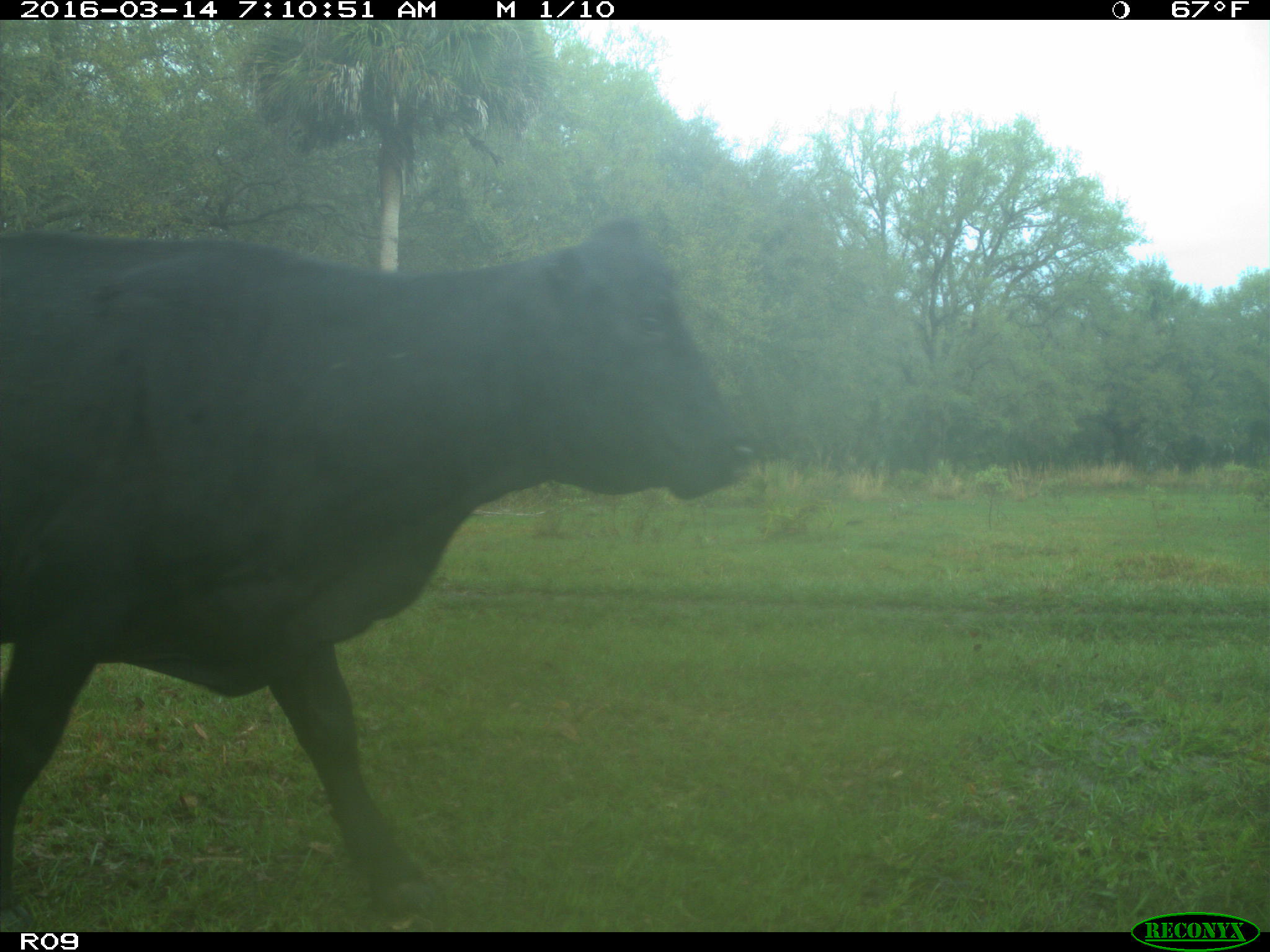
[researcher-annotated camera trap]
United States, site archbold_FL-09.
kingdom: Animalia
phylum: Chordata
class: Mammalia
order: Artiodactyla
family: Bovidae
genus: Bos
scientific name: Bos taurus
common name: domestic cow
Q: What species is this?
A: Bos taurus (domestic cow).